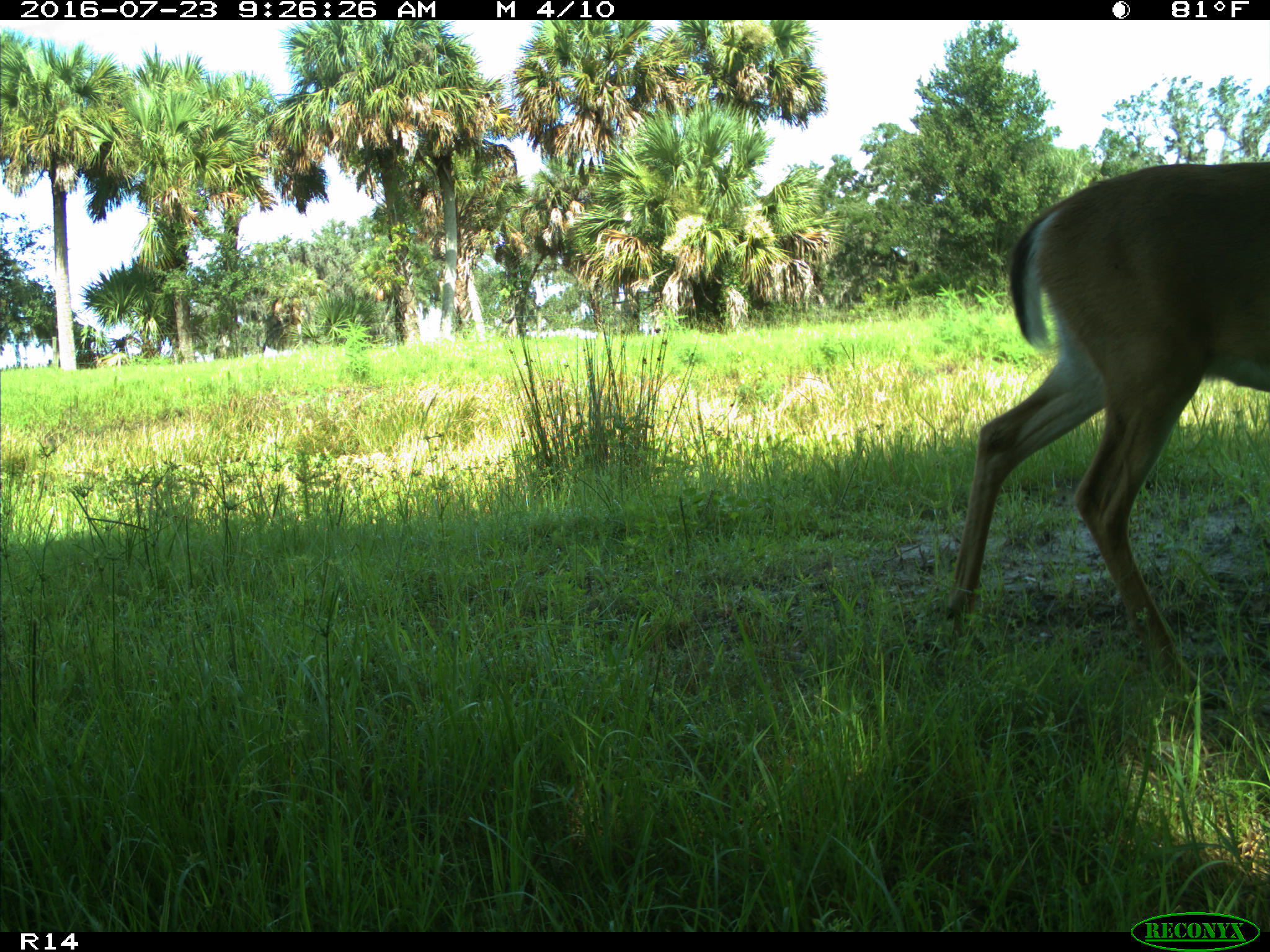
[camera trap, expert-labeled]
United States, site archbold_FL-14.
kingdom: Animalia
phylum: Chordata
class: Mammalia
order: Artiodactyla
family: Cervidae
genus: Odocoileus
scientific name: Odocoileus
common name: deer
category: unidentified deer